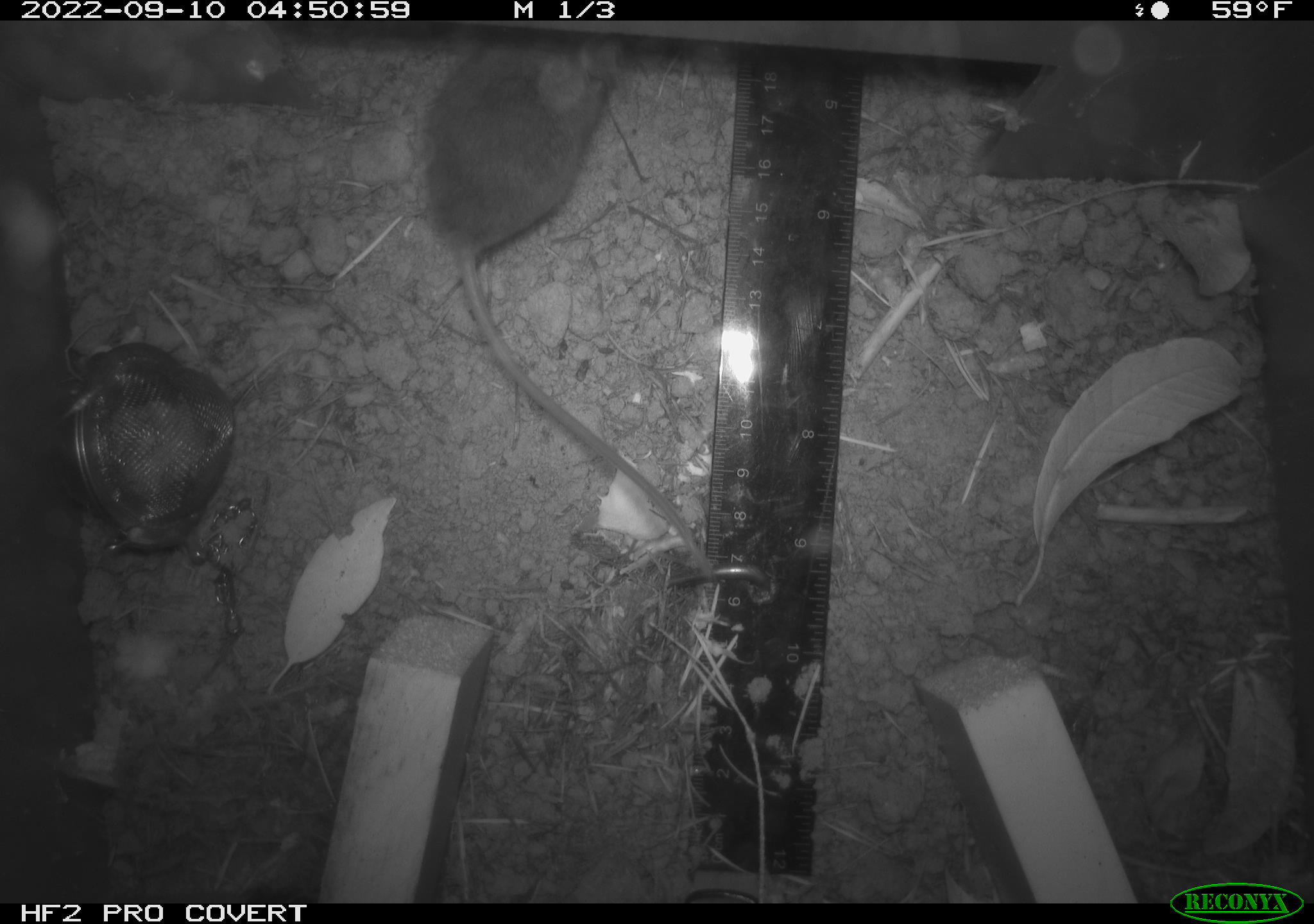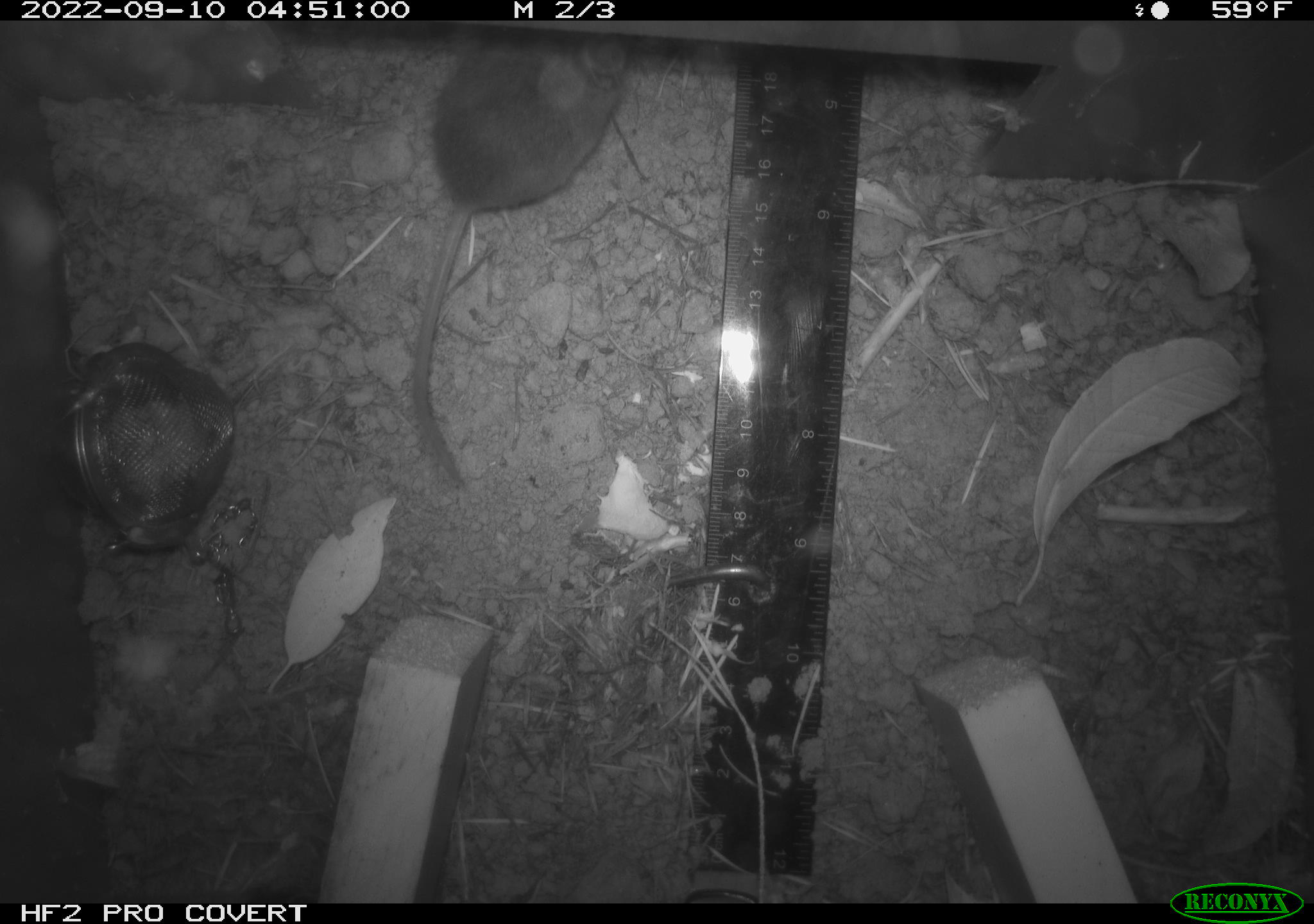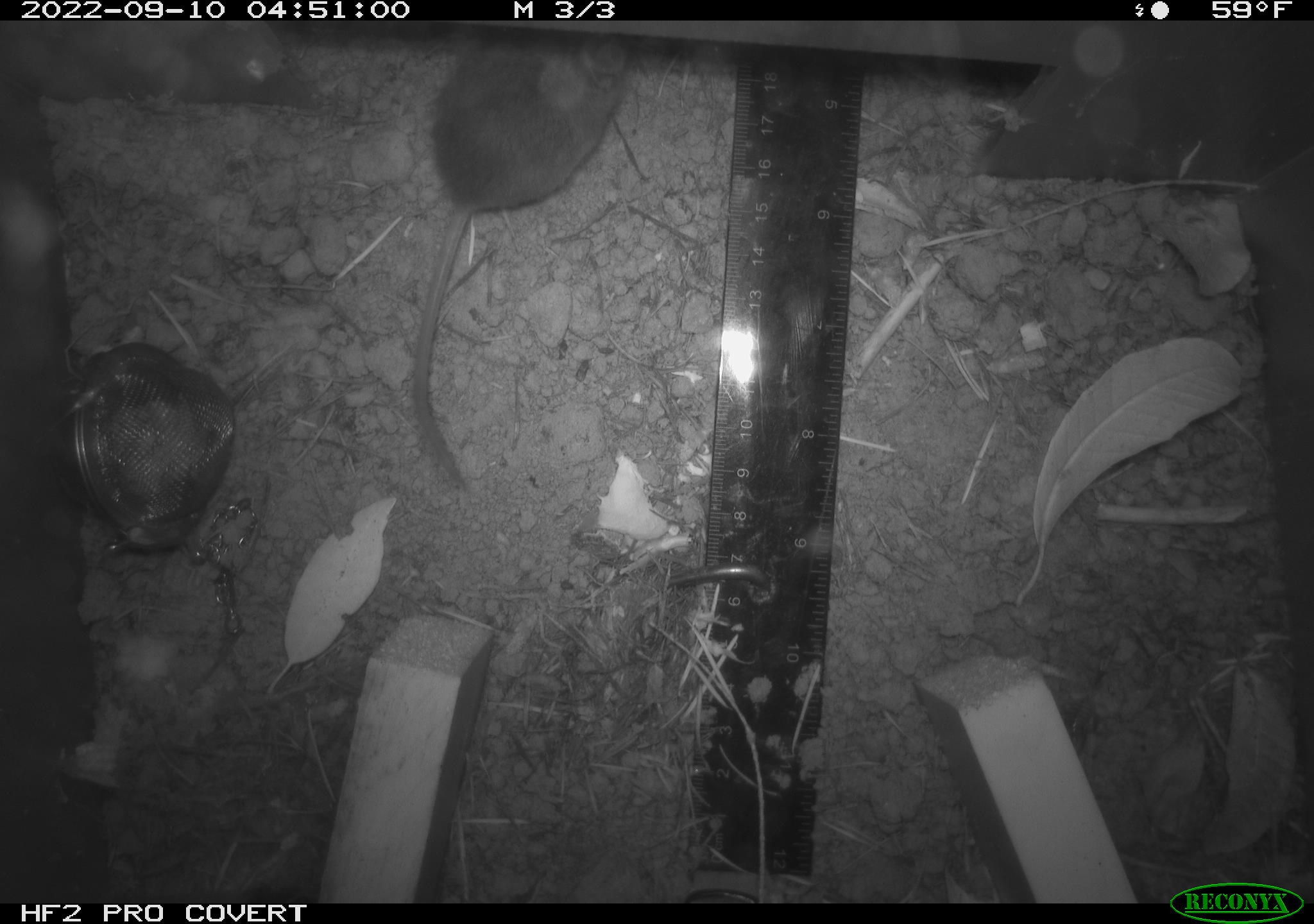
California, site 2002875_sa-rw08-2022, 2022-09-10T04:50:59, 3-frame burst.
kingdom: Animalia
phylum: Chordata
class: Mammalia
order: Rodentia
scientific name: Rodentia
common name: mouse species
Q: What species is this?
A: Mouse species (Rodentia).